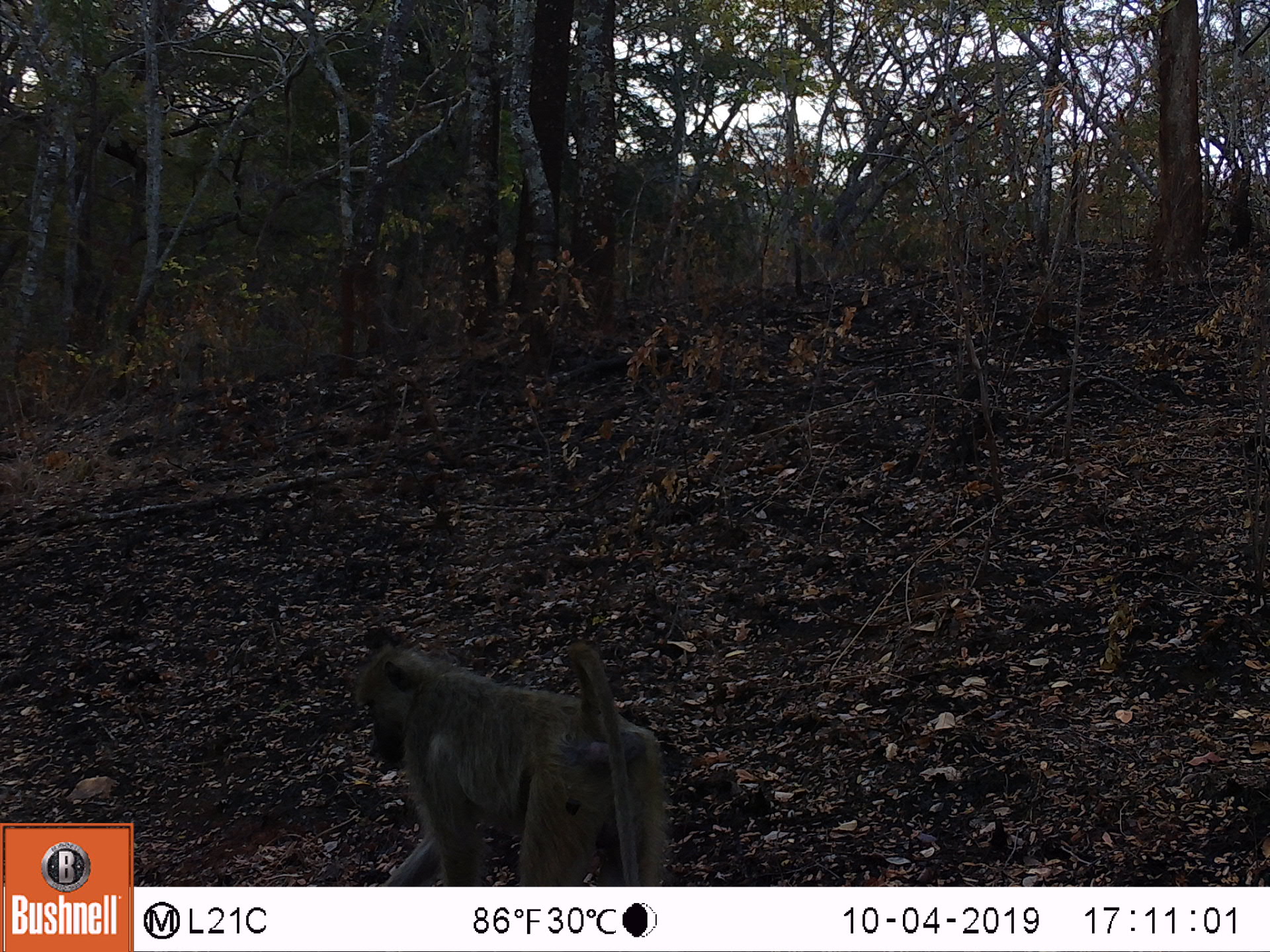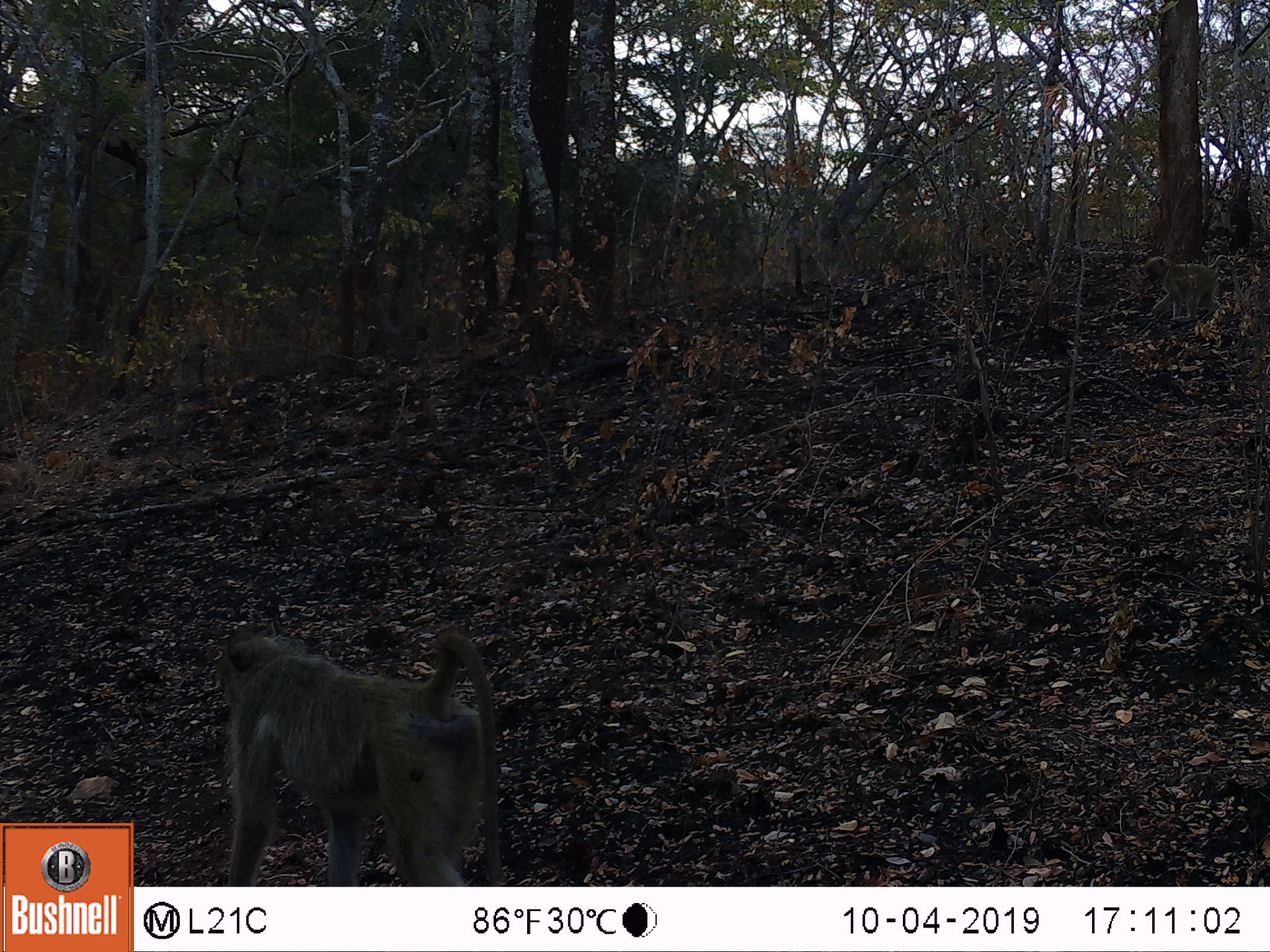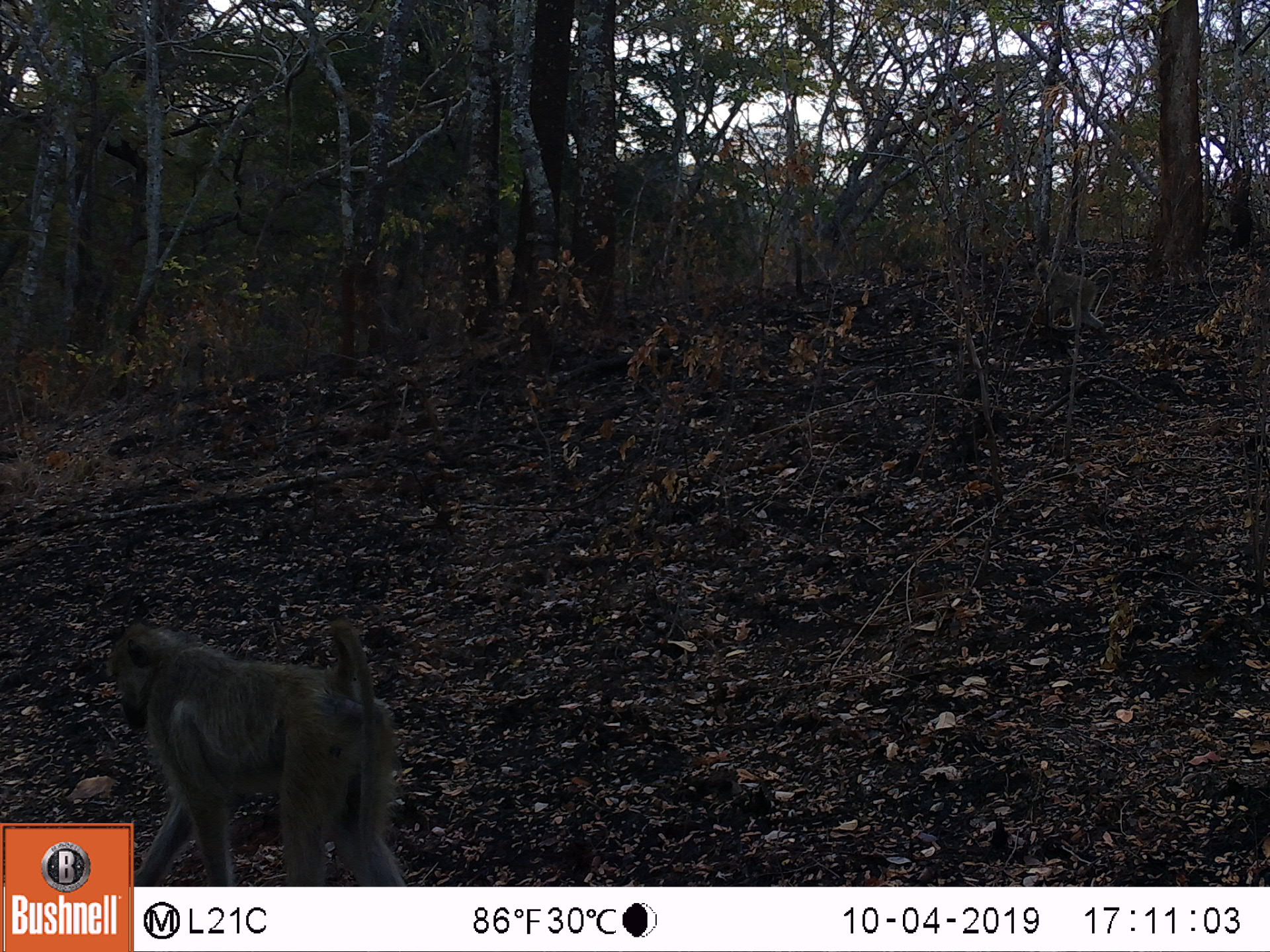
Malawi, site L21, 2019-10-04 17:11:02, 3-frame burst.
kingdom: Animalia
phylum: Chordata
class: Mammalia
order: Primates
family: Cercopithecidae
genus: Papio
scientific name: Papio cynocephalus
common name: yellow baboon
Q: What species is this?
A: Yellow baboon (Papio cynocephalus).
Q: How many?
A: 1.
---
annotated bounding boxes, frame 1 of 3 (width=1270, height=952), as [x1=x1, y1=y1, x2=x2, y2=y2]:
yellow baboon: [x1=359, y1=631, x2=676, y2=880]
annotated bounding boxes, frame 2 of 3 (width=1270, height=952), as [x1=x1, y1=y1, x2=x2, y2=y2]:
yellow baboon: [x1=211, y1=626, x2=504, y2=880]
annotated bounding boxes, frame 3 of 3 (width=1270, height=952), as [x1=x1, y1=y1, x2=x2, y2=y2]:
yellow baboon: [x1=136, y1=614, x2=408, y2=880]; [x1=1027, y1=257, x2=1115, y2=331]